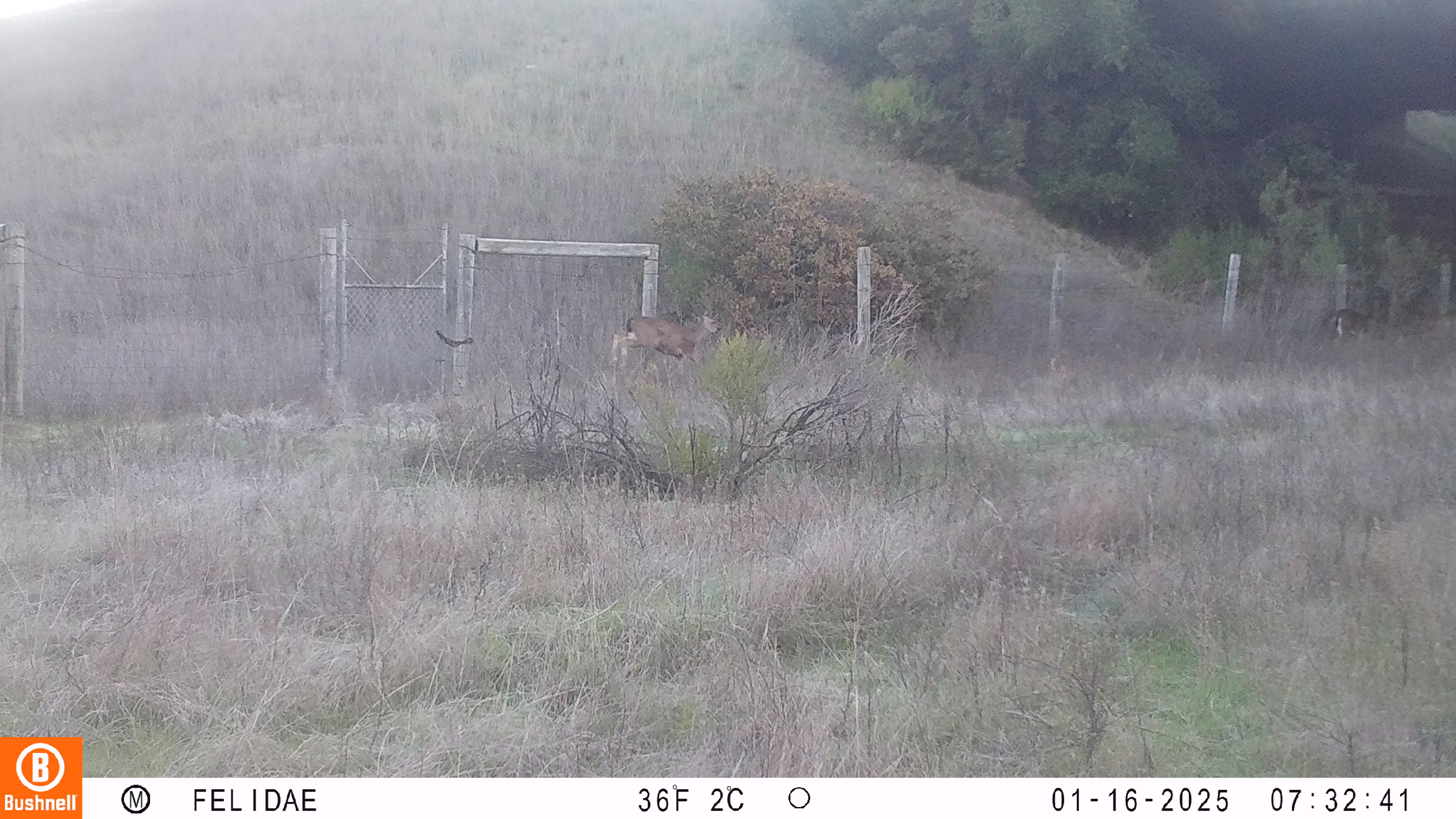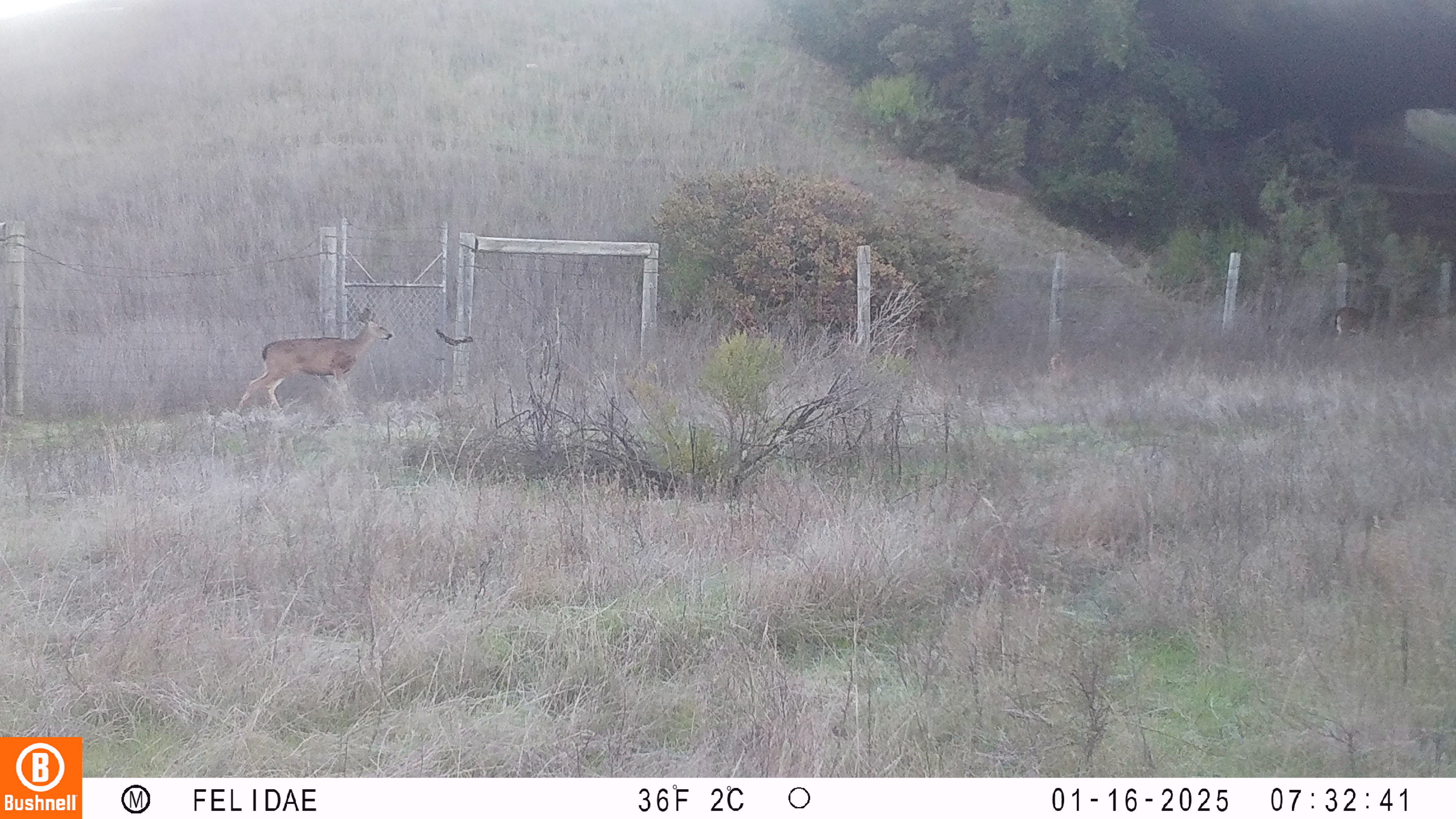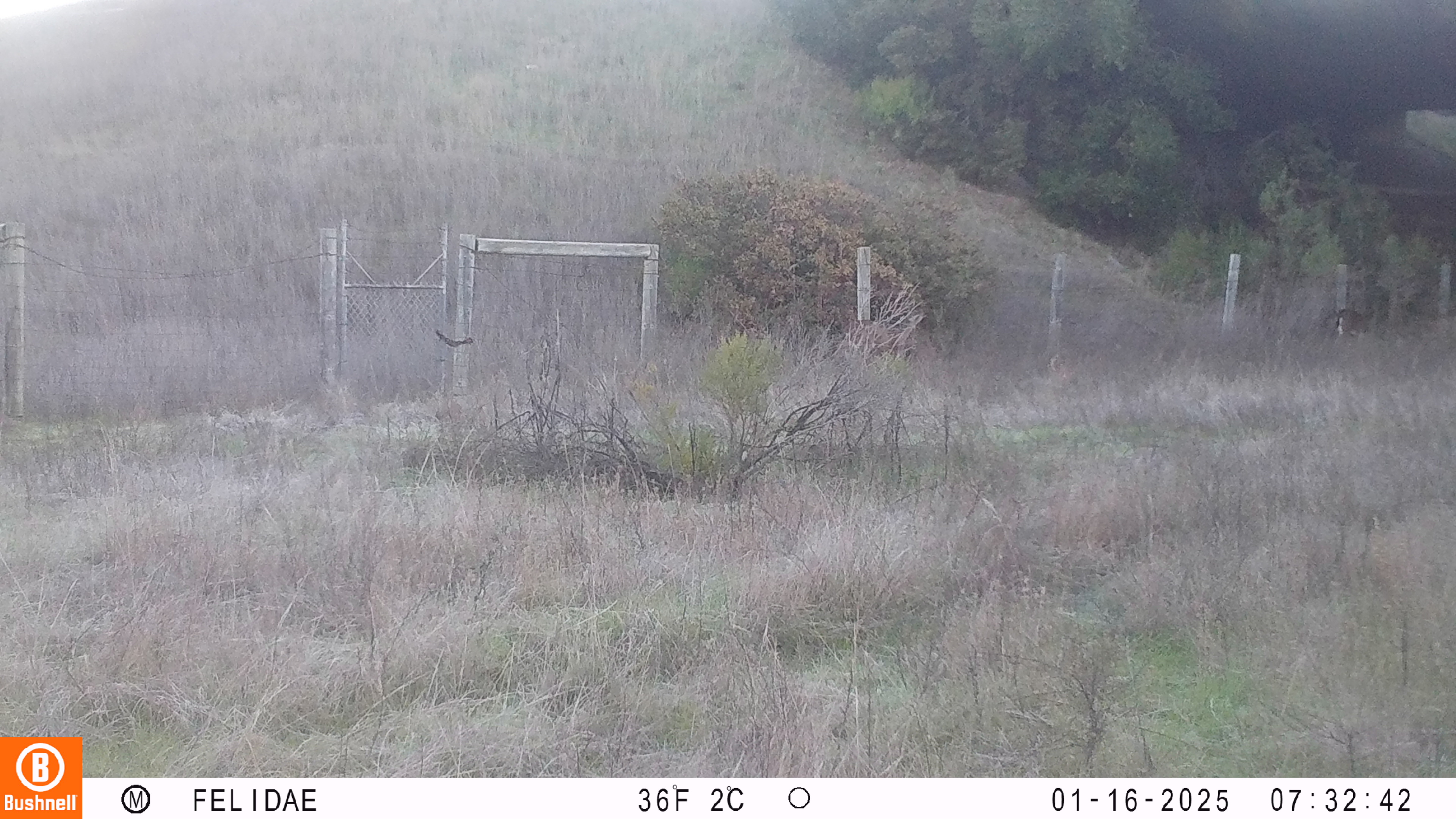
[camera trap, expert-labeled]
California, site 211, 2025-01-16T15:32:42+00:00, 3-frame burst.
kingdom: Animalia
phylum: Chordata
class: Mammalia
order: Artiodactyla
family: Cervidae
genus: Odocoileus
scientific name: Odocoileus hemionus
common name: mule deer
Mule deer (Odocoileus hemionus).